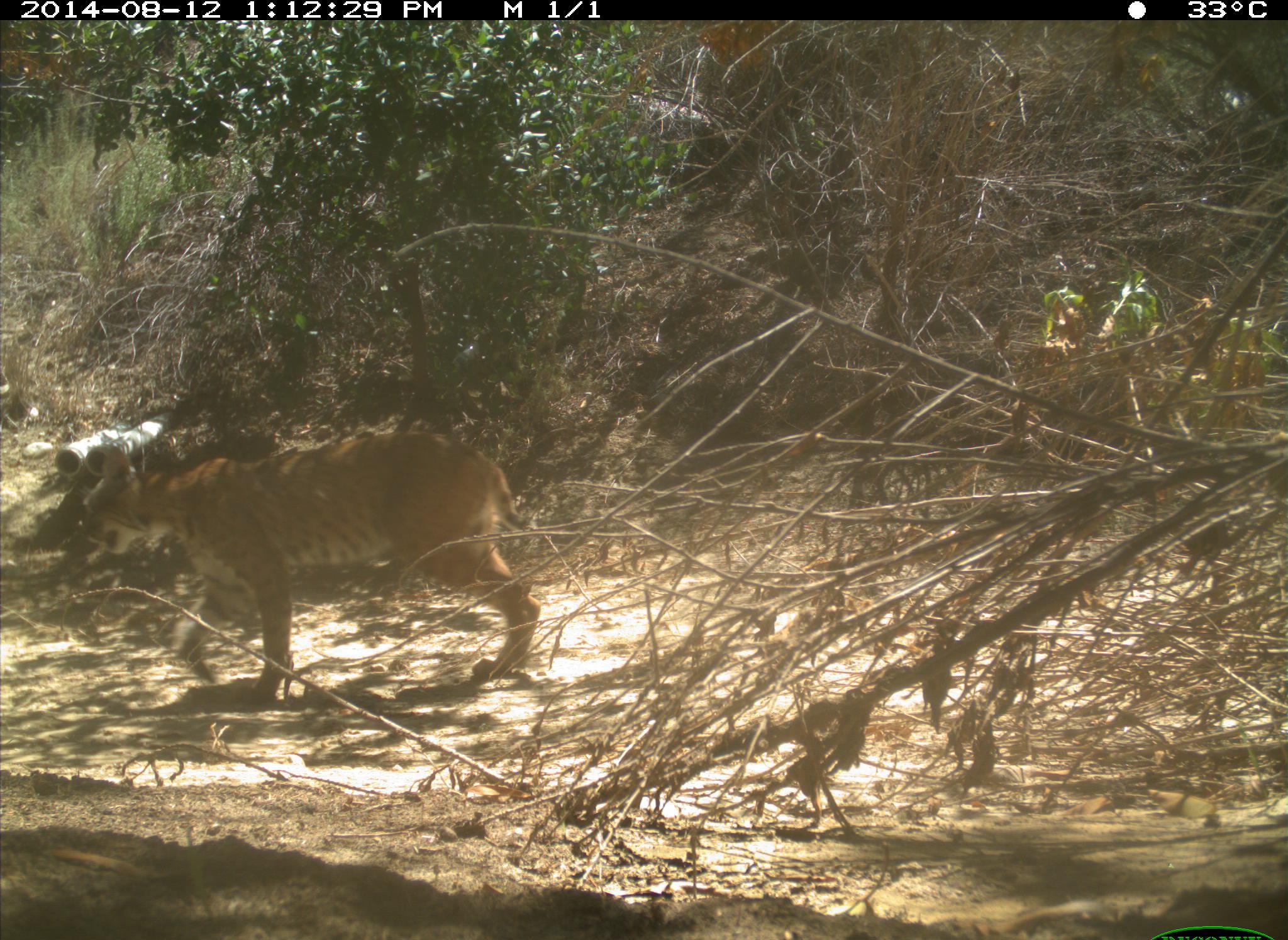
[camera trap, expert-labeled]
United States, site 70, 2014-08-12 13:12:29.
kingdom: Animalia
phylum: Chordata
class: Mammalia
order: Carnivora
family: Felidae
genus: Lynx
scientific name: Lynx rufus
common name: bobcat